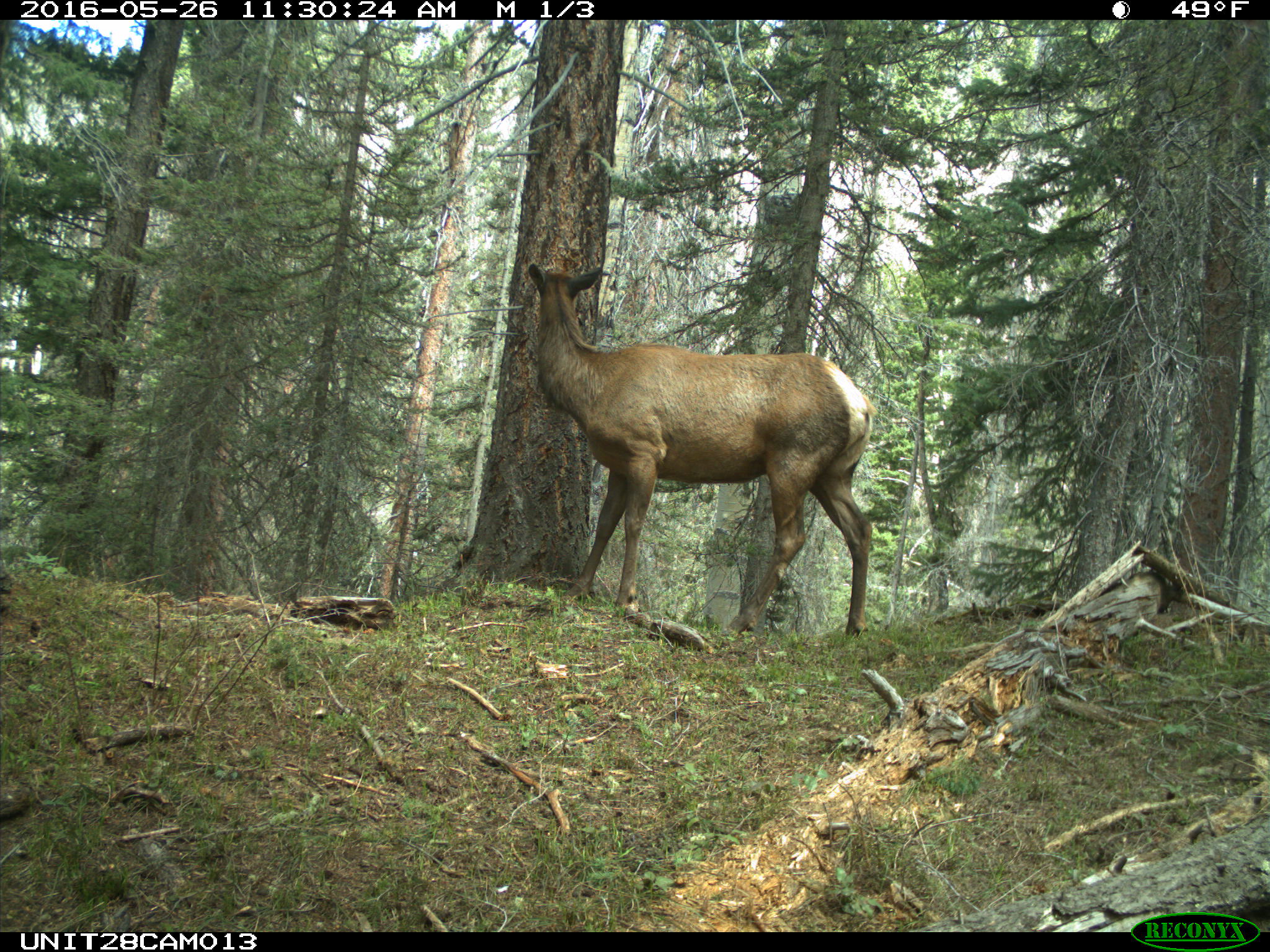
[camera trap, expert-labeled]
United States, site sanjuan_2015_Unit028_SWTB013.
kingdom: Animalia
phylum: Chordata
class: Mammalia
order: Artiodactyla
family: Cervidae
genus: Cervus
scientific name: Cervus elaphus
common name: red deer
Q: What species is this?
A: Cervus elaphus (red deer).